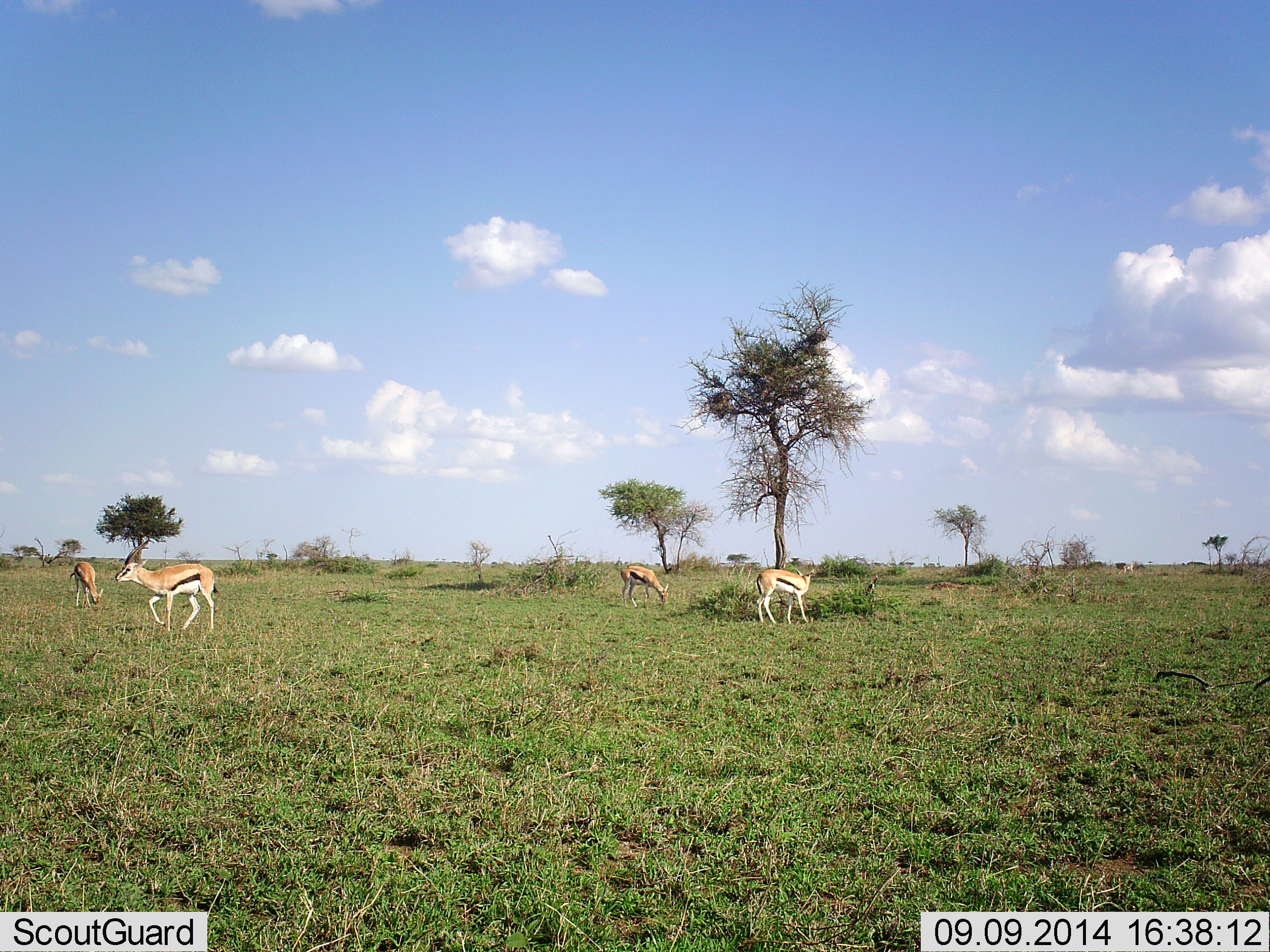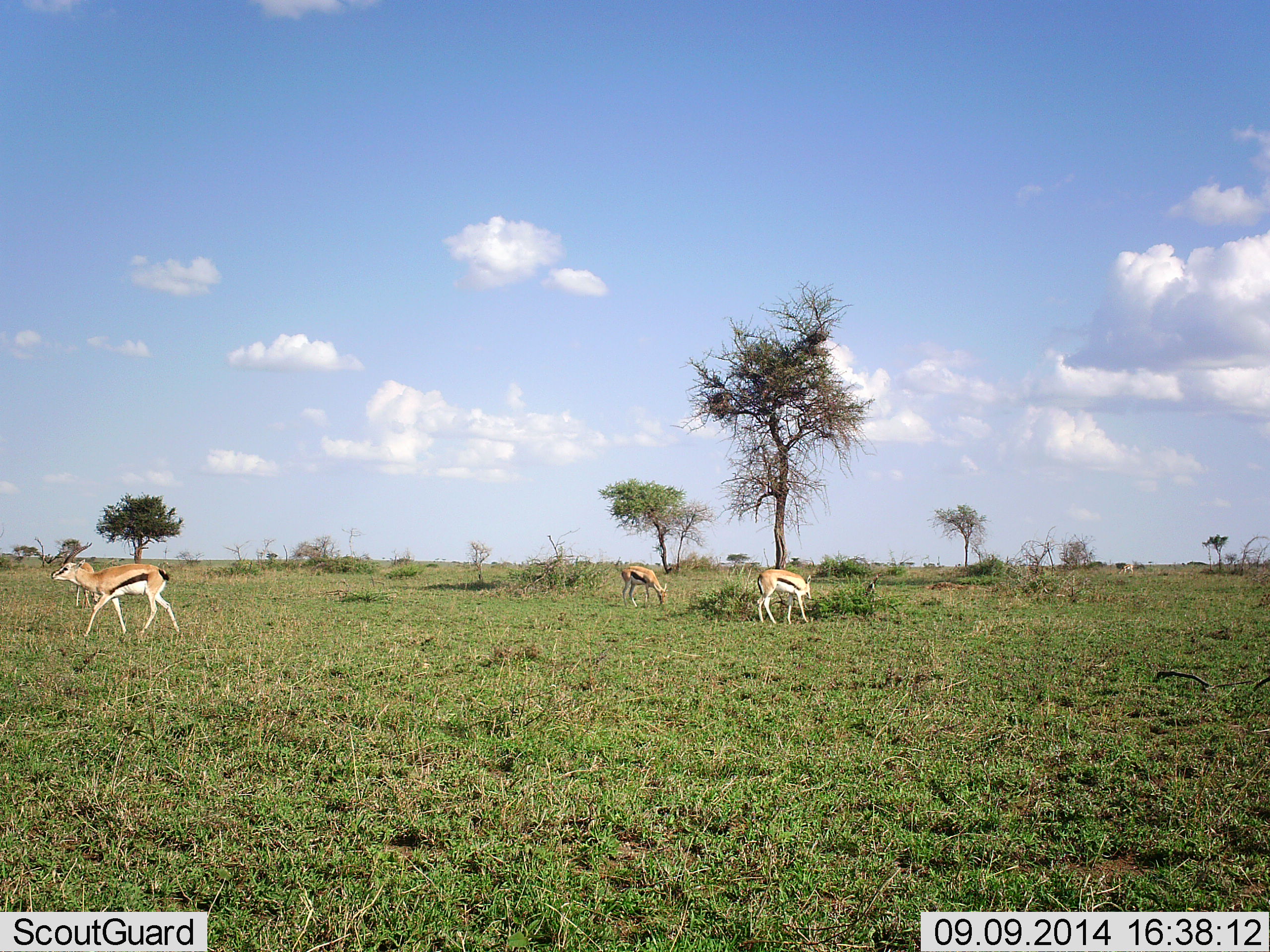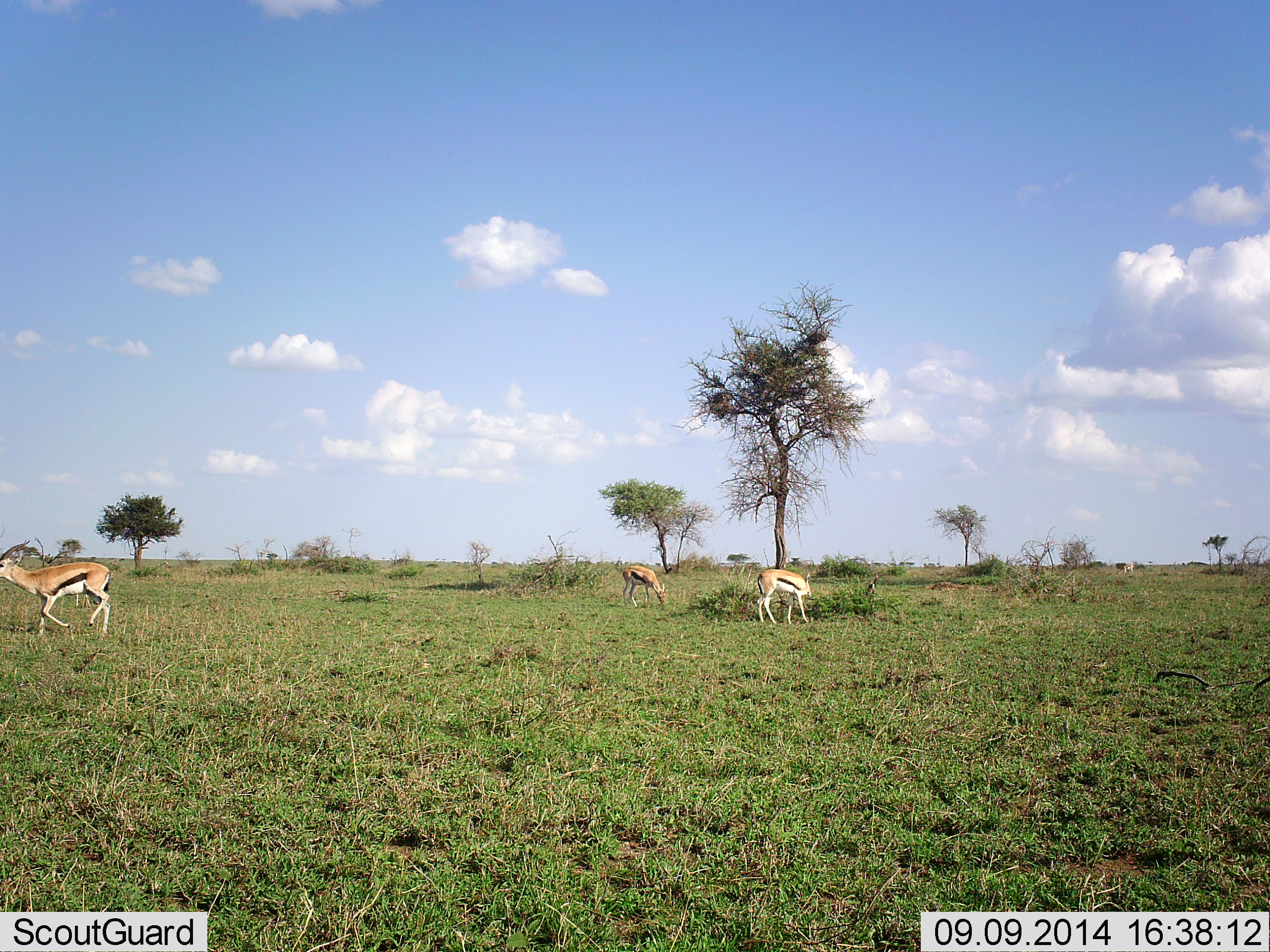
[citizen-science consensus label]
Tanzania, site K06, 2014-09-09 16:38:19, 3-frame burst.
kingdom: Animalia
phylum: Chordata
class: Mammalia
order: Artiodactyla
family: Bovidae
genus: Eudorcas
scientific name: Eudorcas thomsonii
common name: thomson's gazelle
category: gazellethomsons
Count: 4.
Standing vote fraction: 30%.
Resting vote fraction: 0%.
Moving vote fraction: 90%.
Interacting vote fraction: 0%.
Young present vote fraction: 0%.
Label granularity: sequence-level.